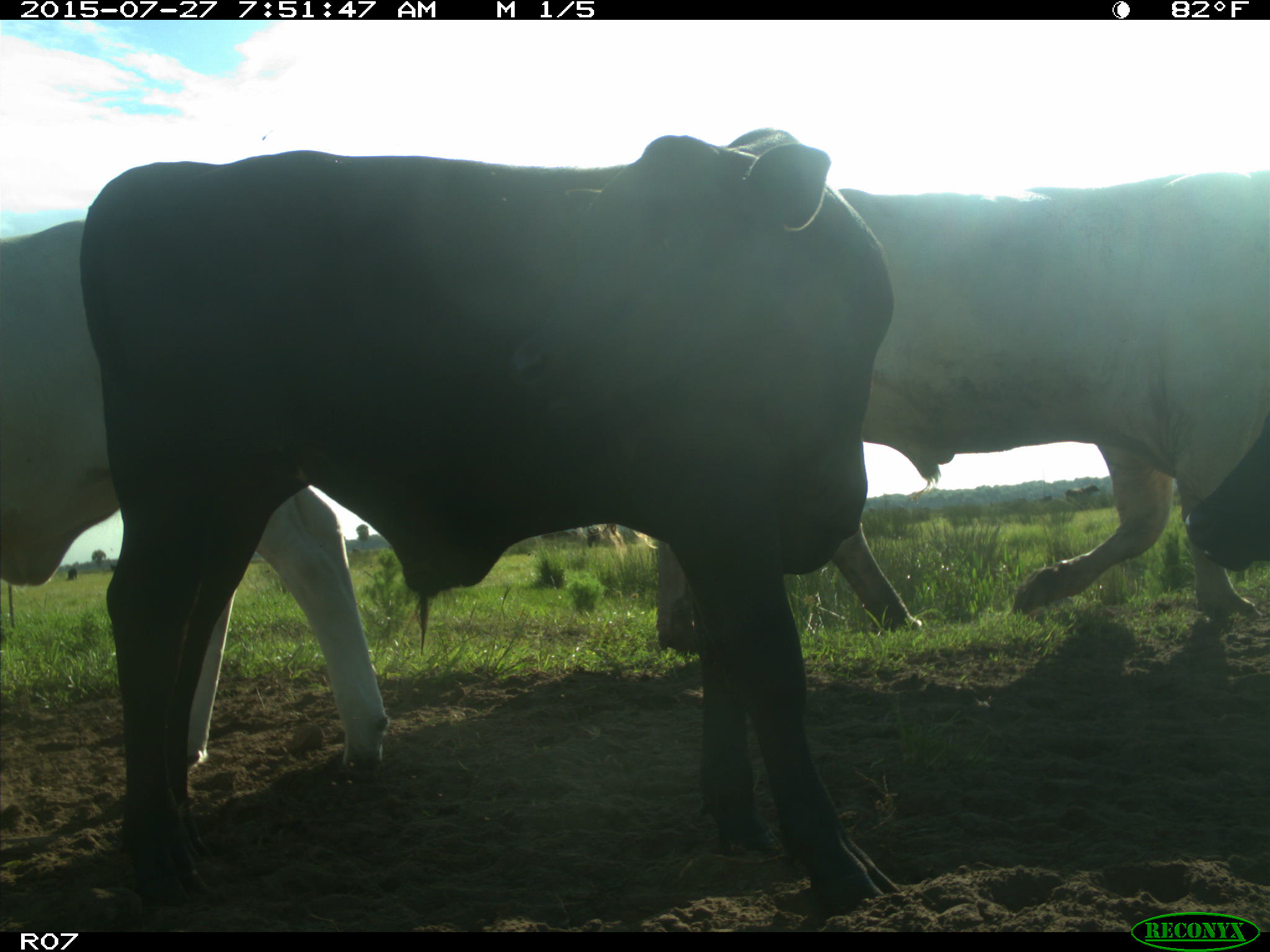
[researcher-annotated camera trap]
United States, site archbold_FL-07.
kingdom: Animalia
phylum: Chordata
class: Mammalia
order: Artiodactyla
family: Bovidae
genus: Bos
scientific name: Bos taurus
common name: domestic cow